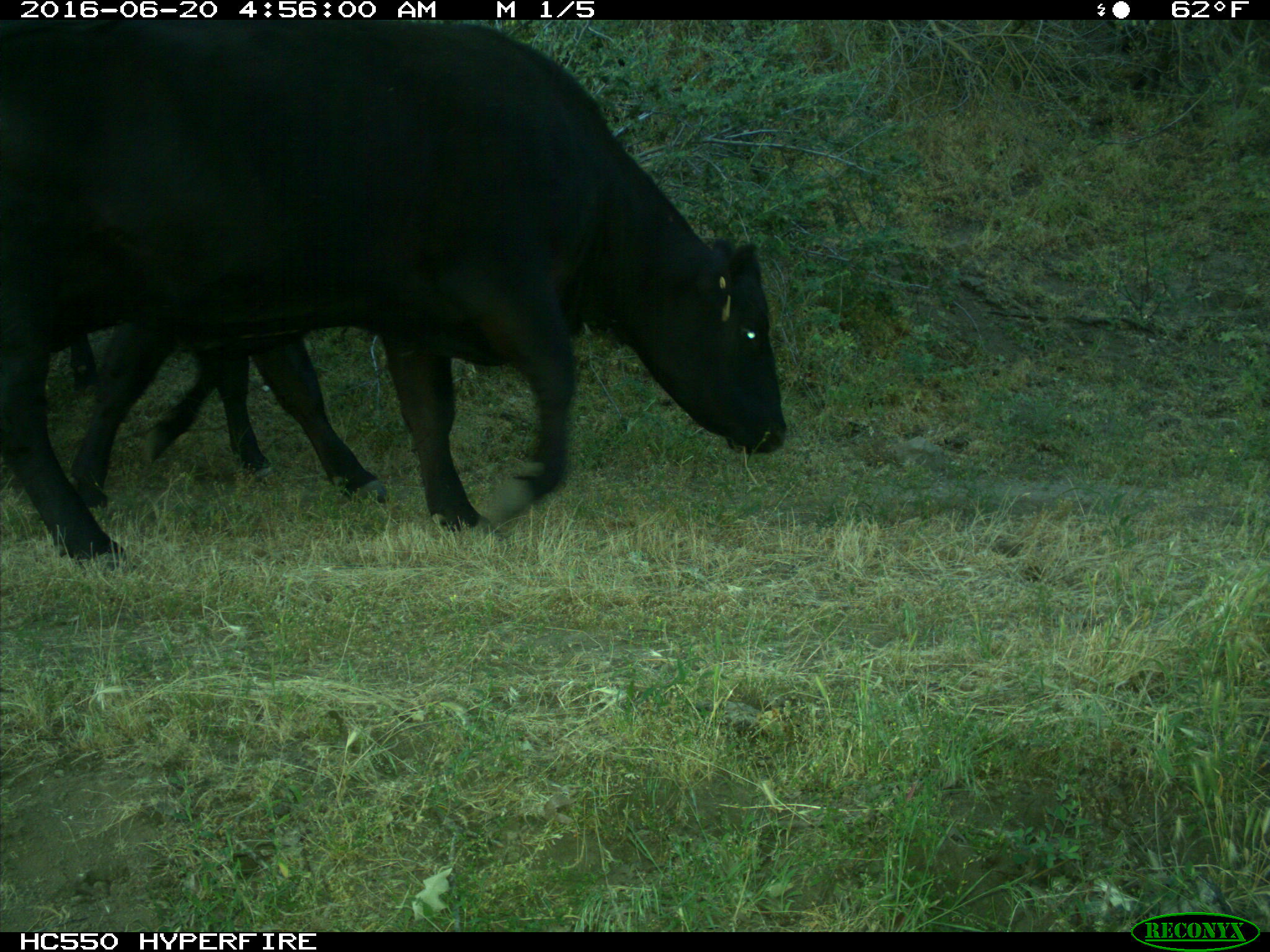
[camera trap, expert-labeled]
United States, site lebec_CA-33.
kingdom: Animalia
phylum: Chordata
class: Mammalia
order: Artiodactyla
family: Bovidae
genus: Bos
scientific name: Bos taurus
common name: domestic cow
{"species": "Bos taurus (domestic cow)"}